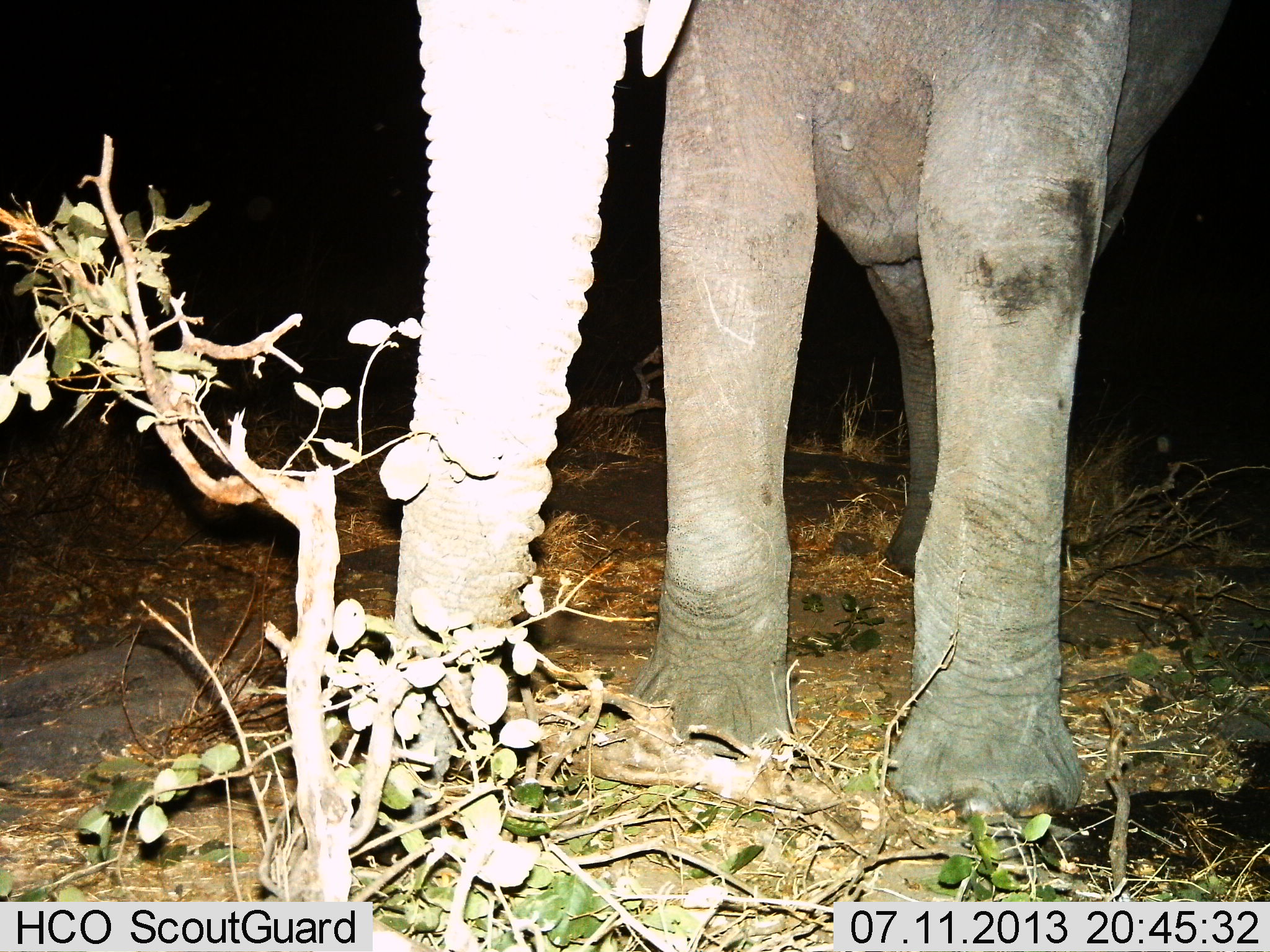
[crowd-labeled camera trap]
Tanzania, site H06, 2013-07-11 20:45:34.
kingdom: Animalia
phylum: Chordata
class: Mammalia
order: Proboscidea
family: Elephantidae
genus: Loxodonta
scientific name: Loxodonta africana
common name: african bush elephant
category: elephant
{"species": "elephant (african bush elephant) (Loxodonta africana)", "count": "1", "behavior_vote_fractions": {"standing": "70%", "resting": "0%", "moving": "10%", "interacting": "0%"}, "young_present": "0%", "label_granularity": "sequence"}